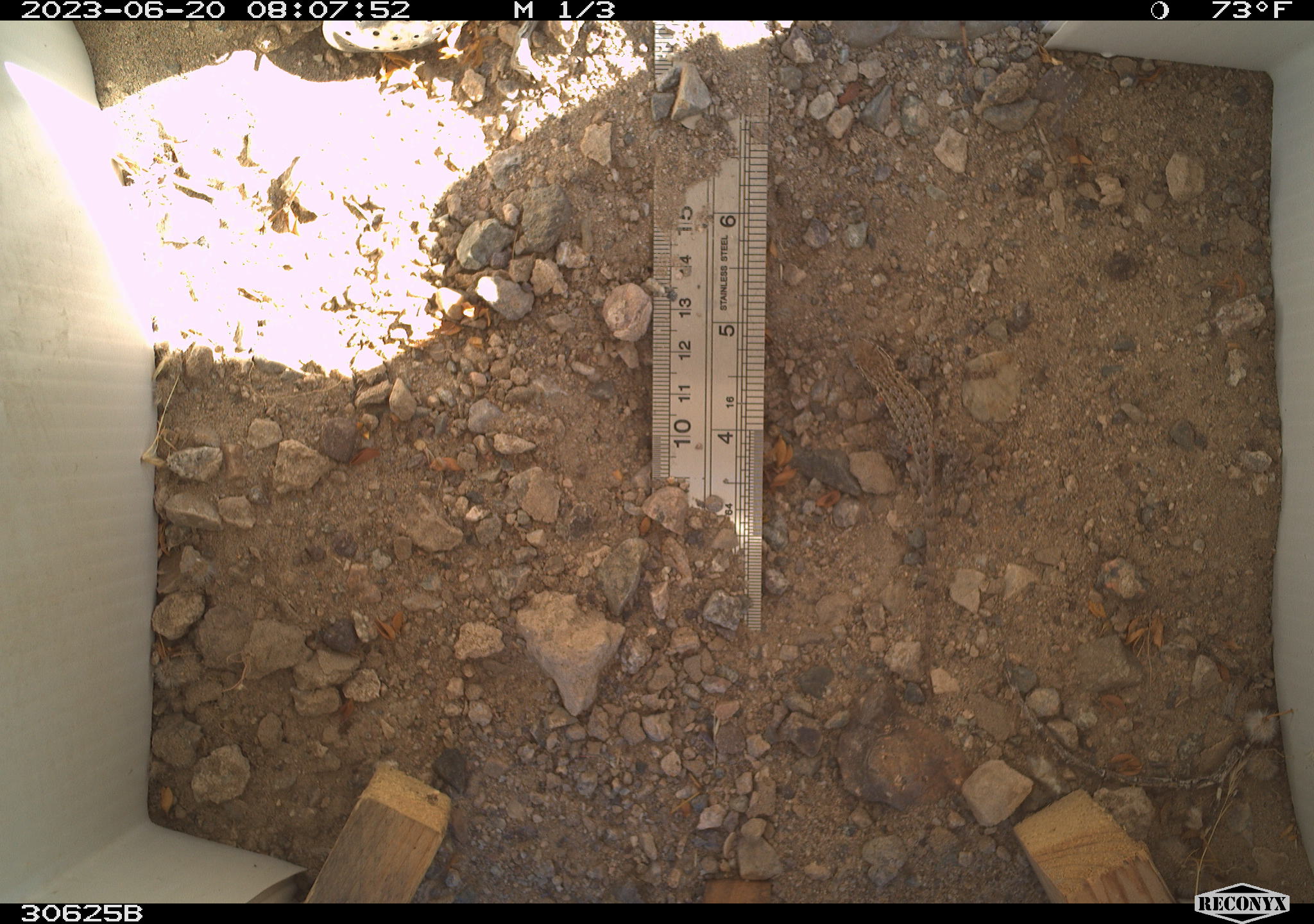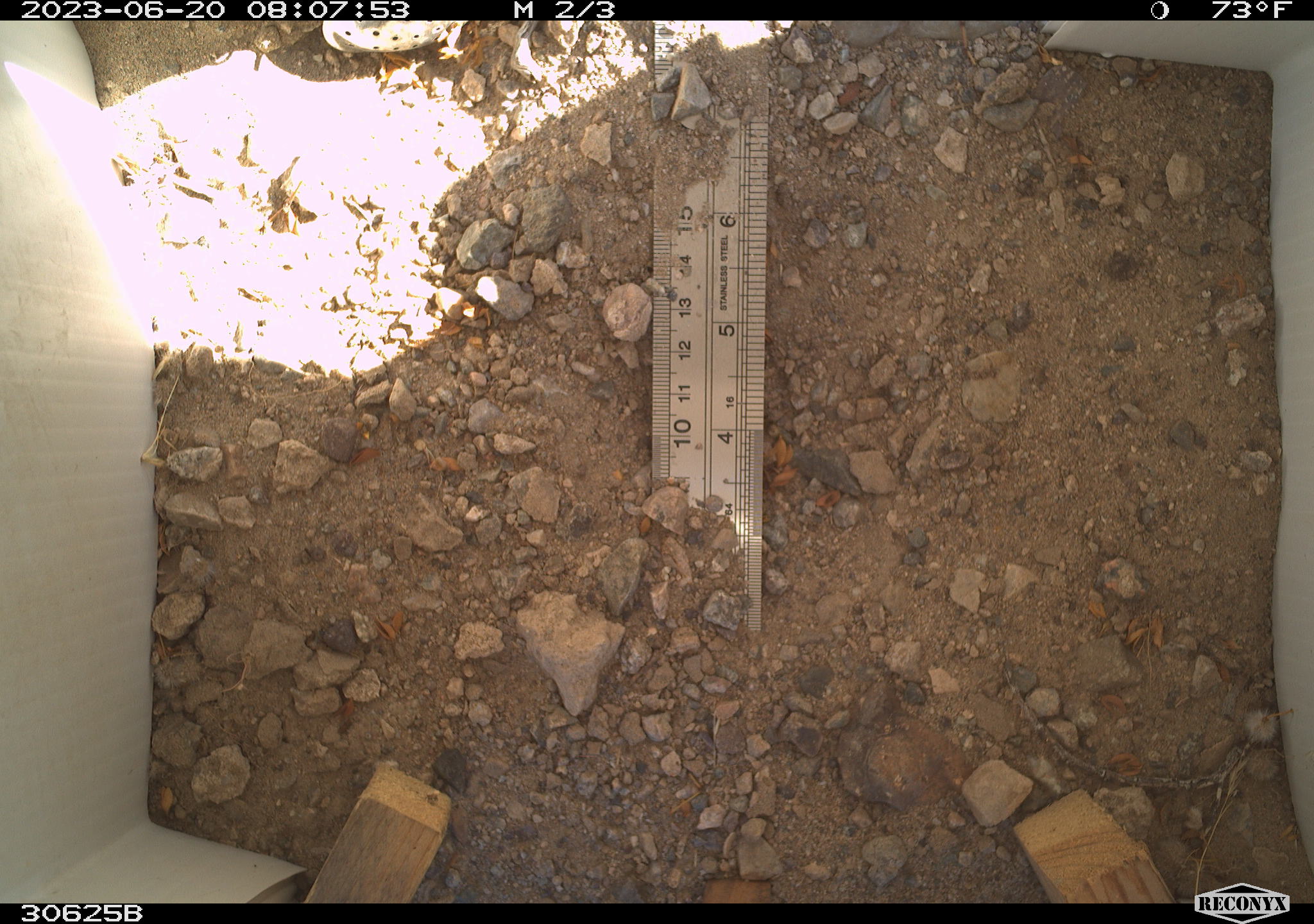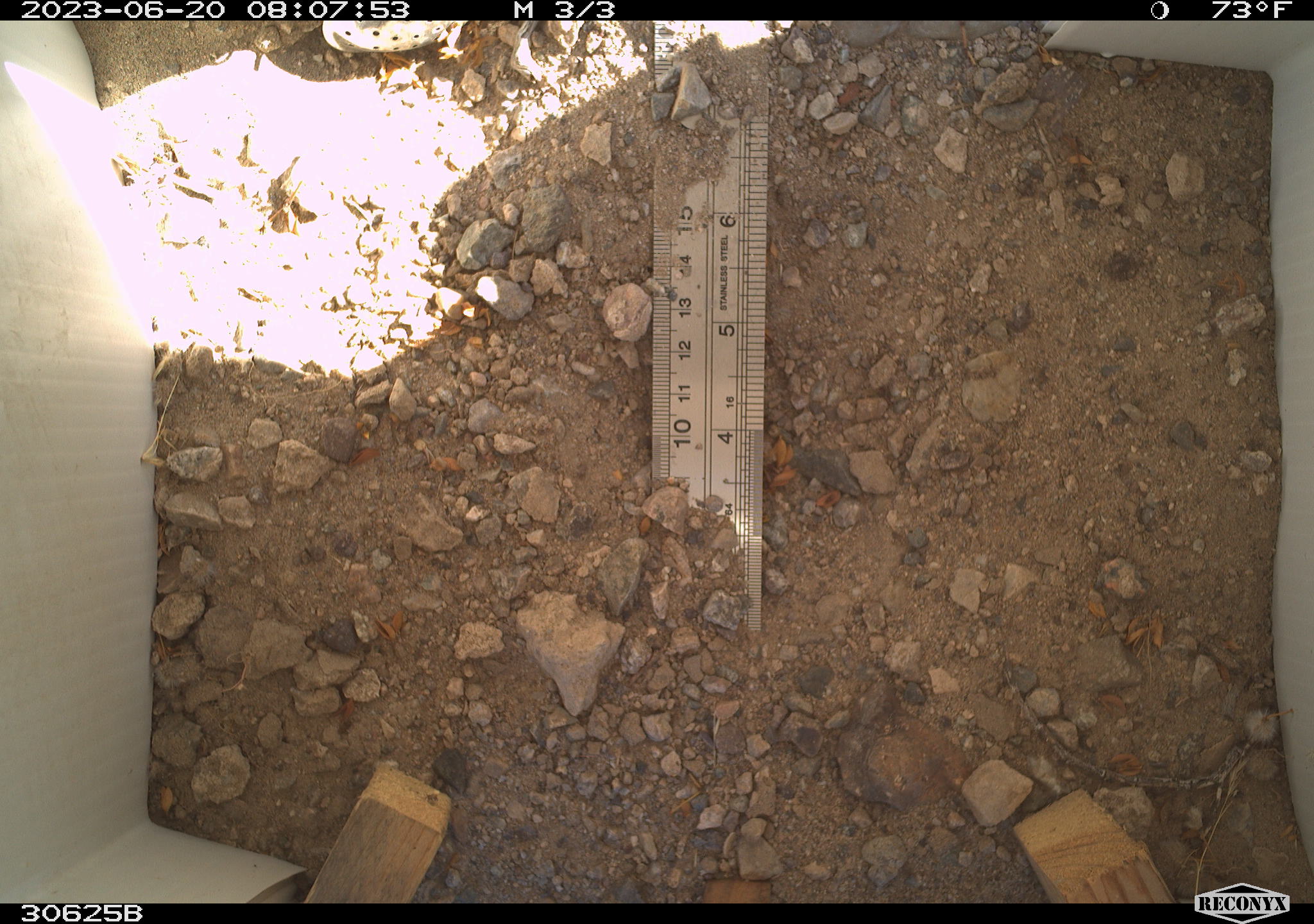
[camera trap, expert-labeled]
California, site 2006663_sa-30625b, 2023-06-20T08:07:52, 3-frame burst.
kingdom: Animalia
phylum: Chordata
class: Reptilia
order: Squamata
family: Phrynosomatidae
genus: Sceloporus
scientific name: Sceloporus graciosus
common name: common sagebrush lizard